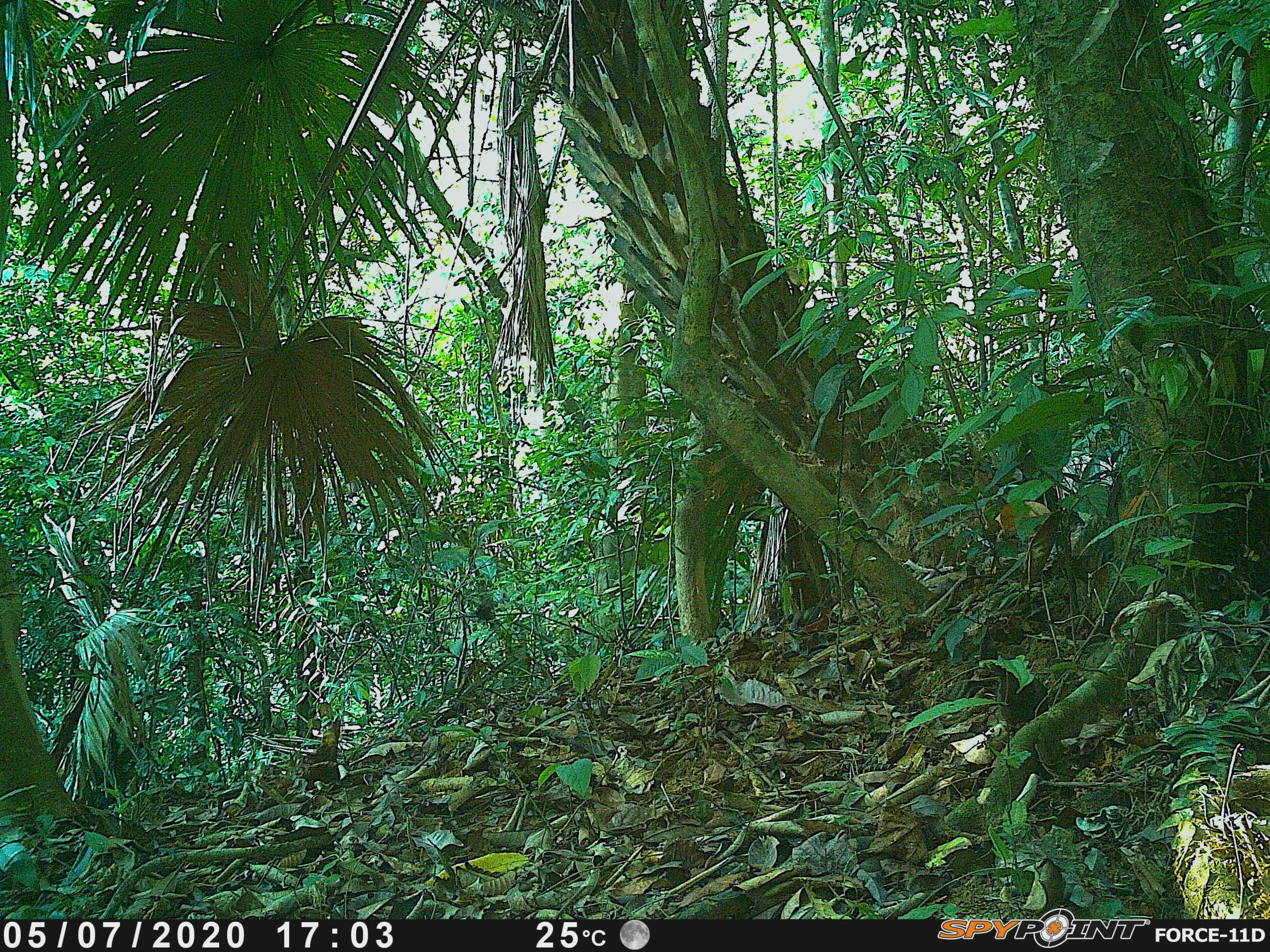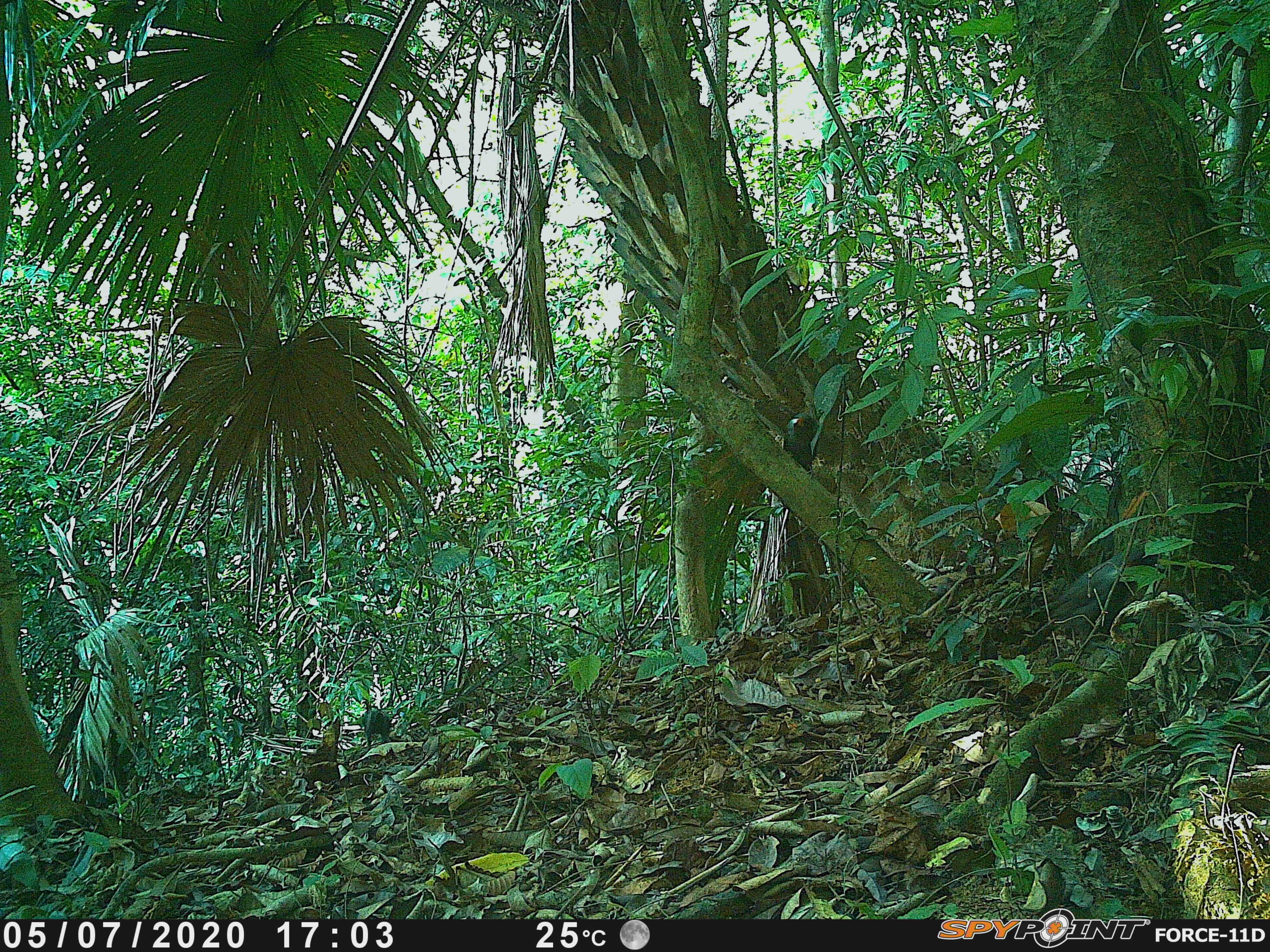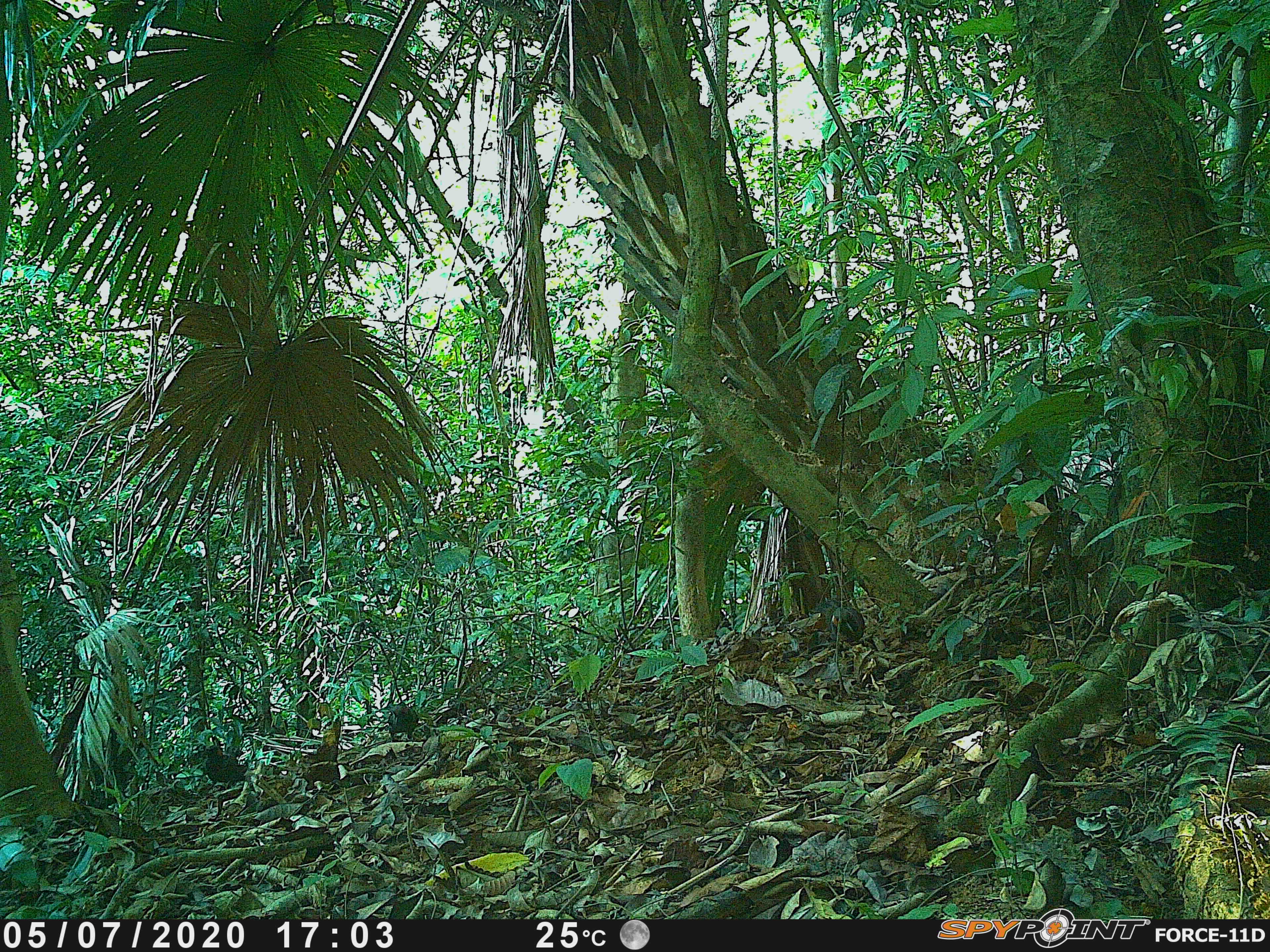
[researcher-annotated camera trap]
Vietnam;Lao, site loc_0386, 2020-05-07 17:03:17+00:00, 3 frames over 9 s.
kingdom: Animalia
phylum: Chordata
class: Aves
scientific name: Aves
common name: bird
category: unidentified bird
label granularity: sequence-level